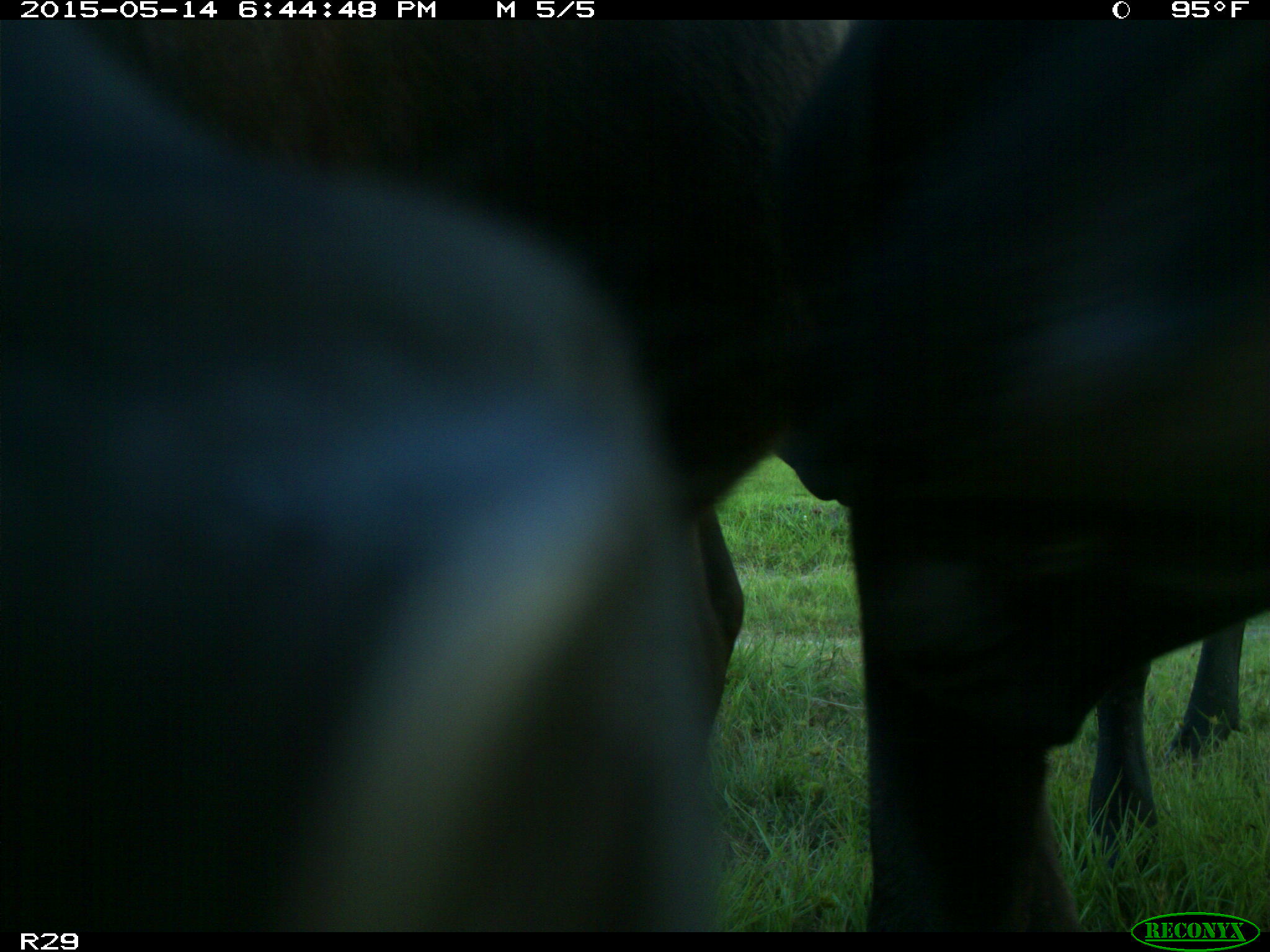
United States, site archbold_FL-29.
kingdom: Animalia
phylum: Chordata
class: Mammalia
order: Artiodactyla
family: Bovidae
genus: Bos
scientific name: Bos taurus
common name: domestic cow